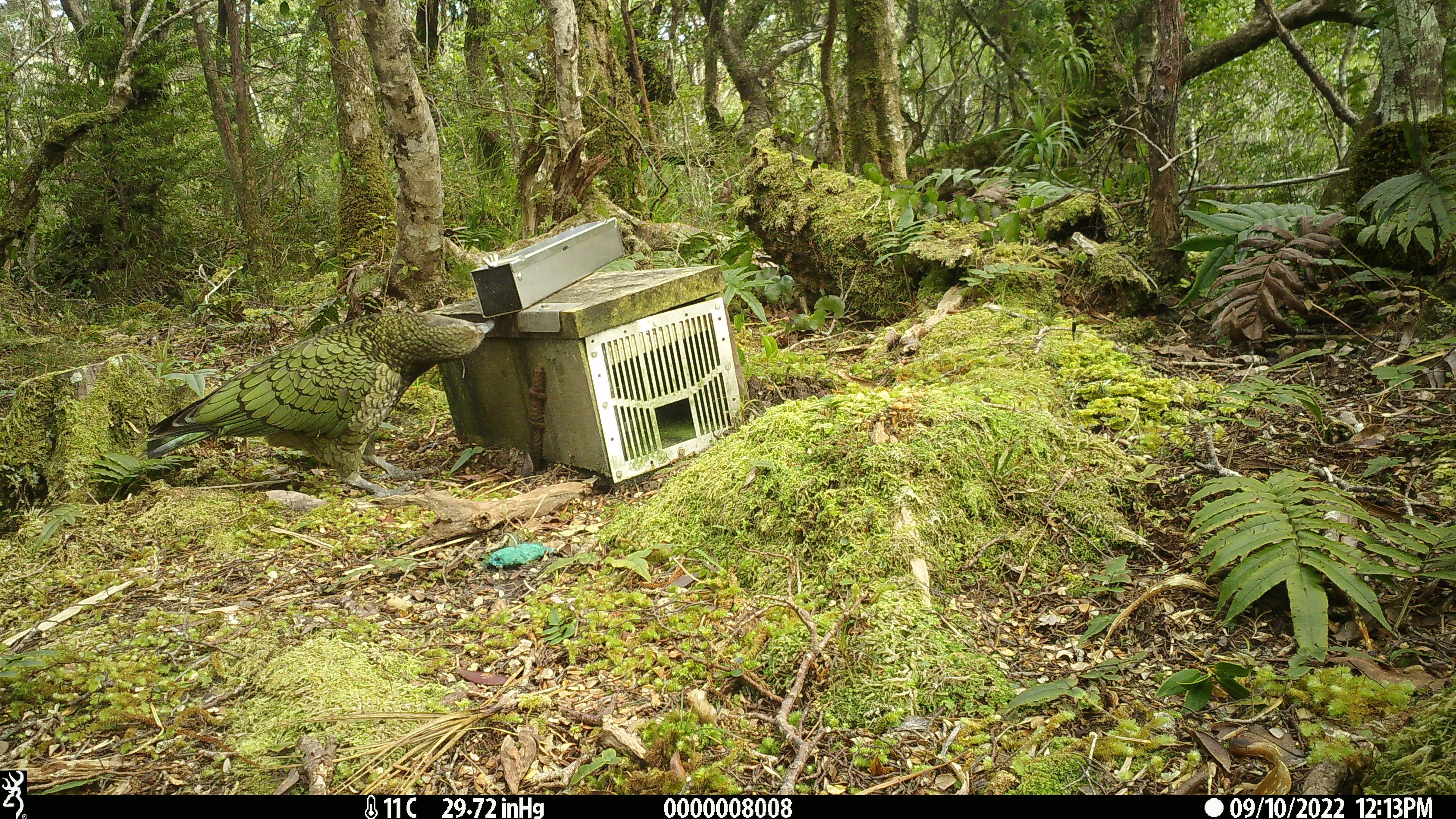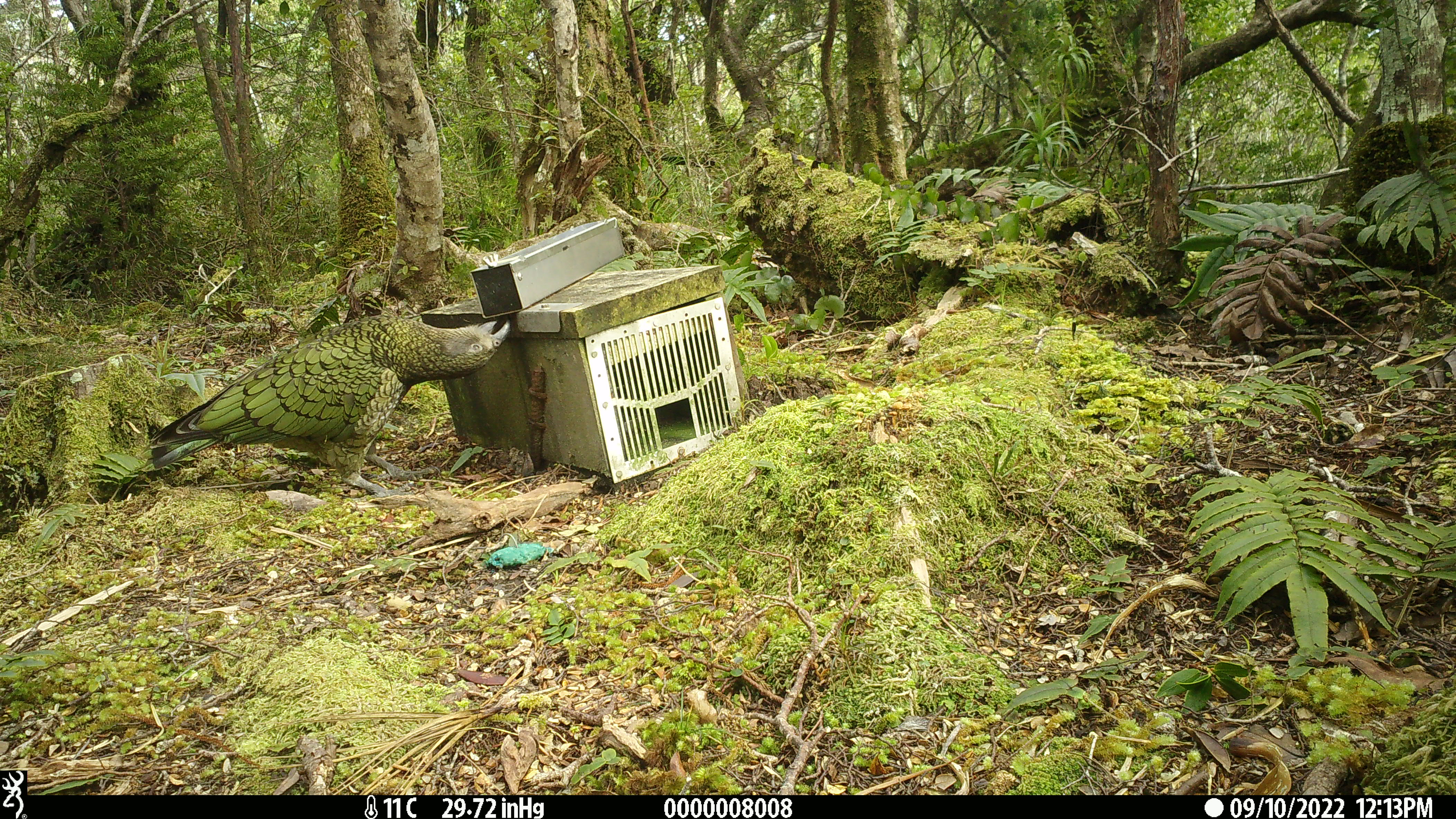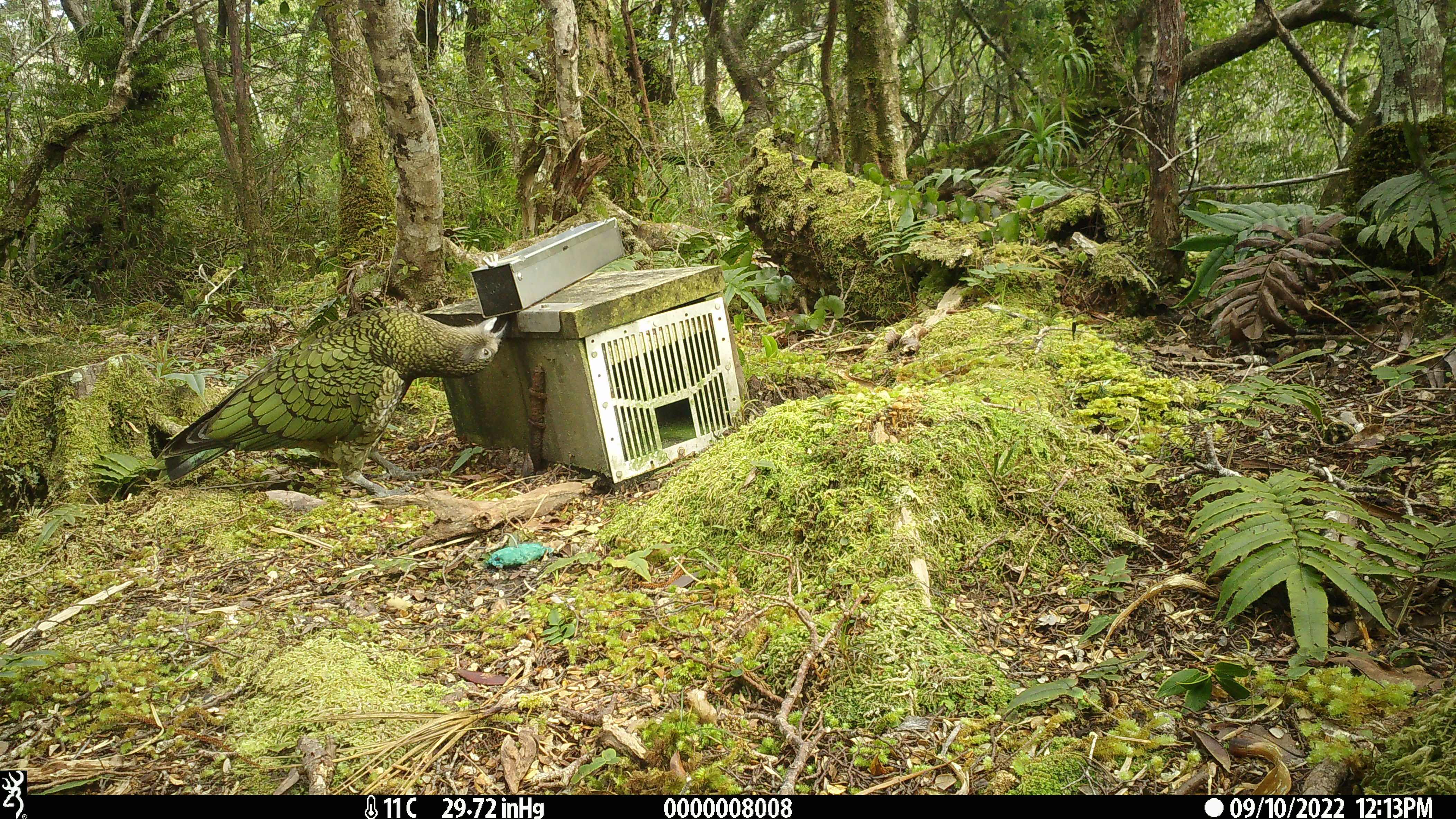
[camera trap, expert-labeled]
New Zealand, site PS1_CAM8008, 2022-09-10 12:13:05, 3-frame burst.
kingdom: Animalia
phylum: Chordata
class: Aves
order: Psittaciformes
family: Strigopidae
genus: Nestor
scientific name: Nestor notabilis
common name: kea